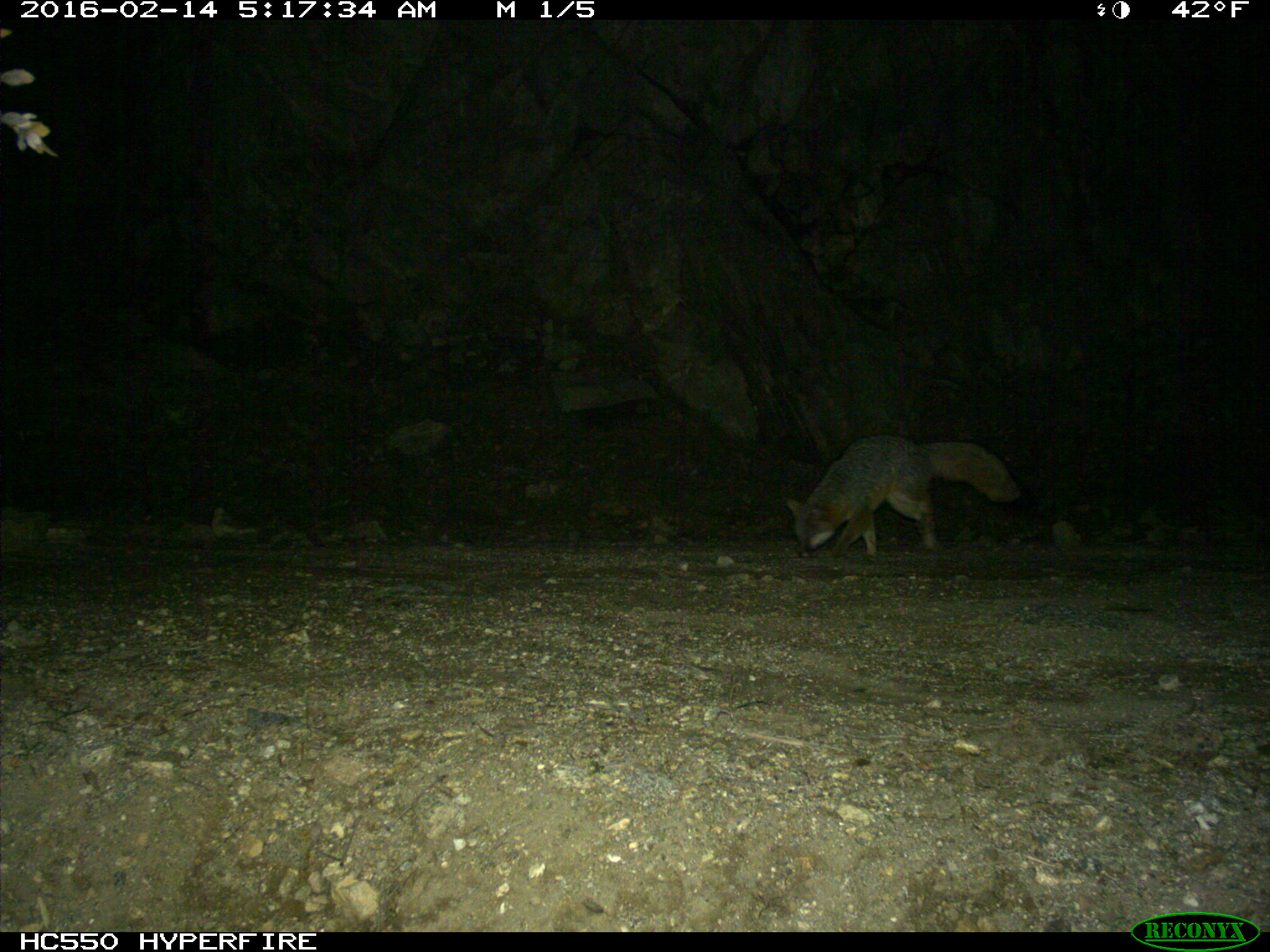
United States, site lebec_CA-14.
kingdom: Animalia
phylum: Chordata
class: Mammalia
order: Carnivora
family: Canidae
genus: Urocyon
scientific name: Urocyon cinereoargenteus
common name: gray fox